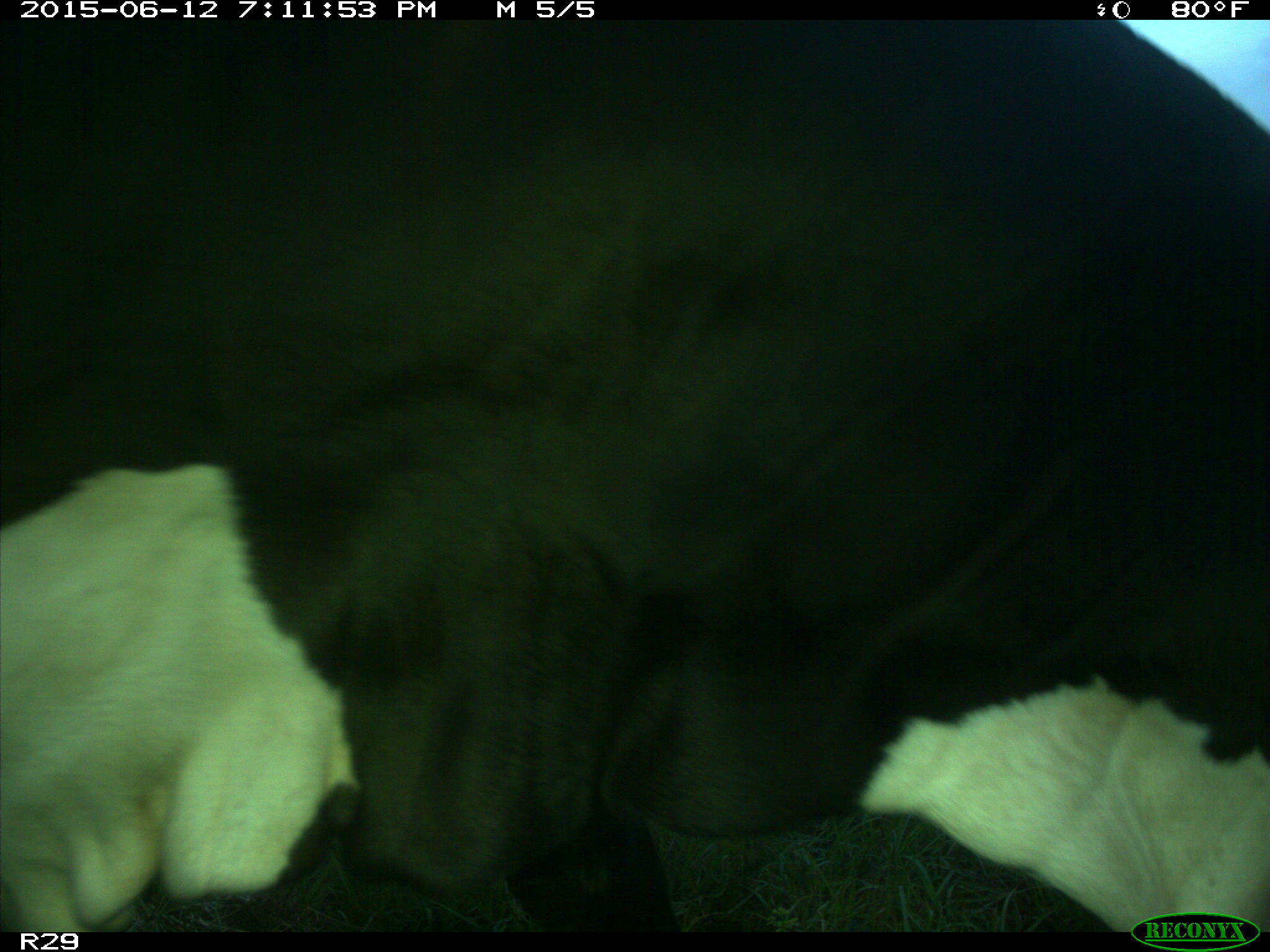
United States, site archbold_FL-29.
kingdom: Animalia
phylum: Chordata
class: Mammalia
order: Artiodactyla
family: Bovidae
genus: Bos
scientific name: Bos taurus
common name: domestic cow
Bos taurus (domestic cow).